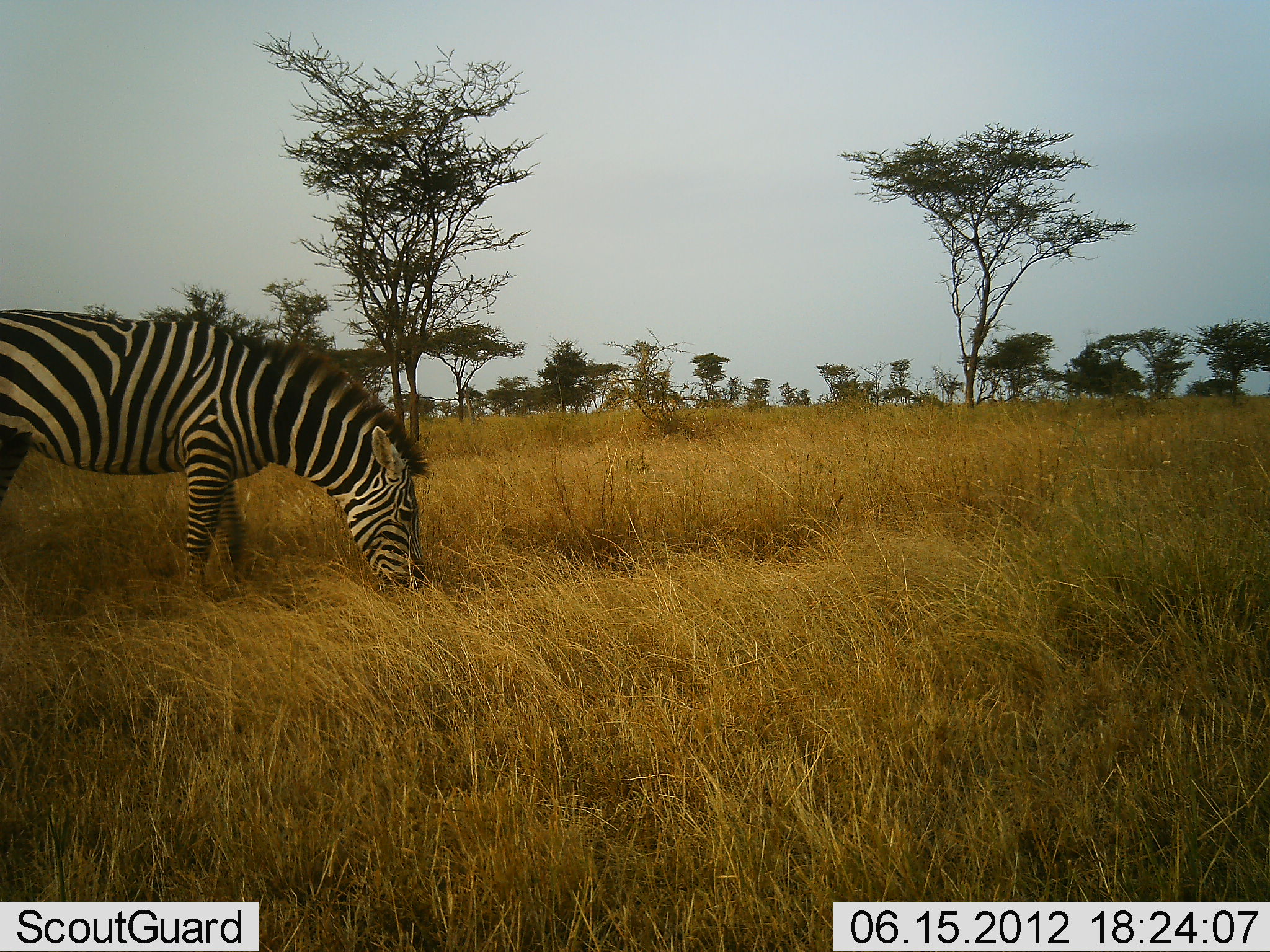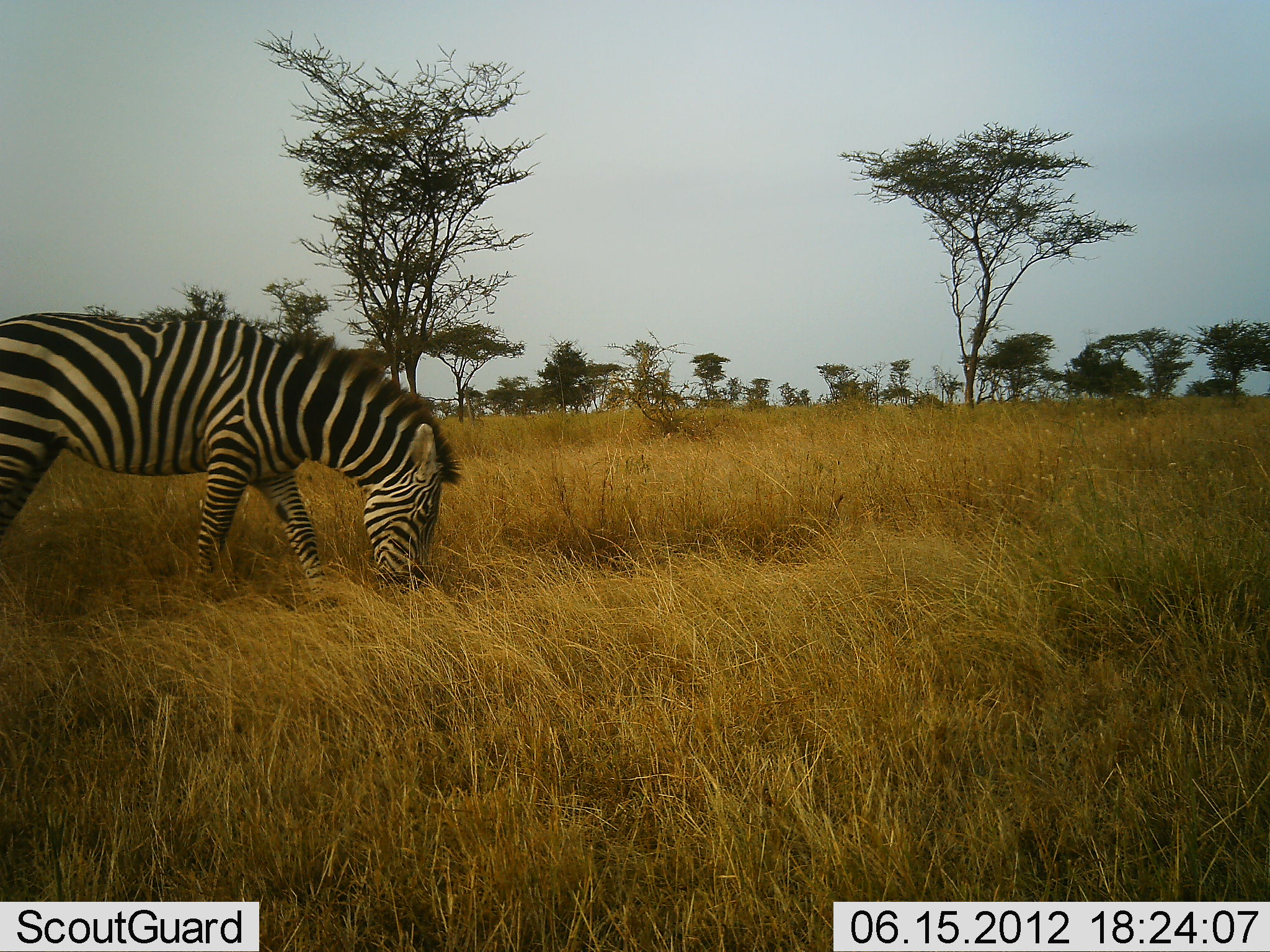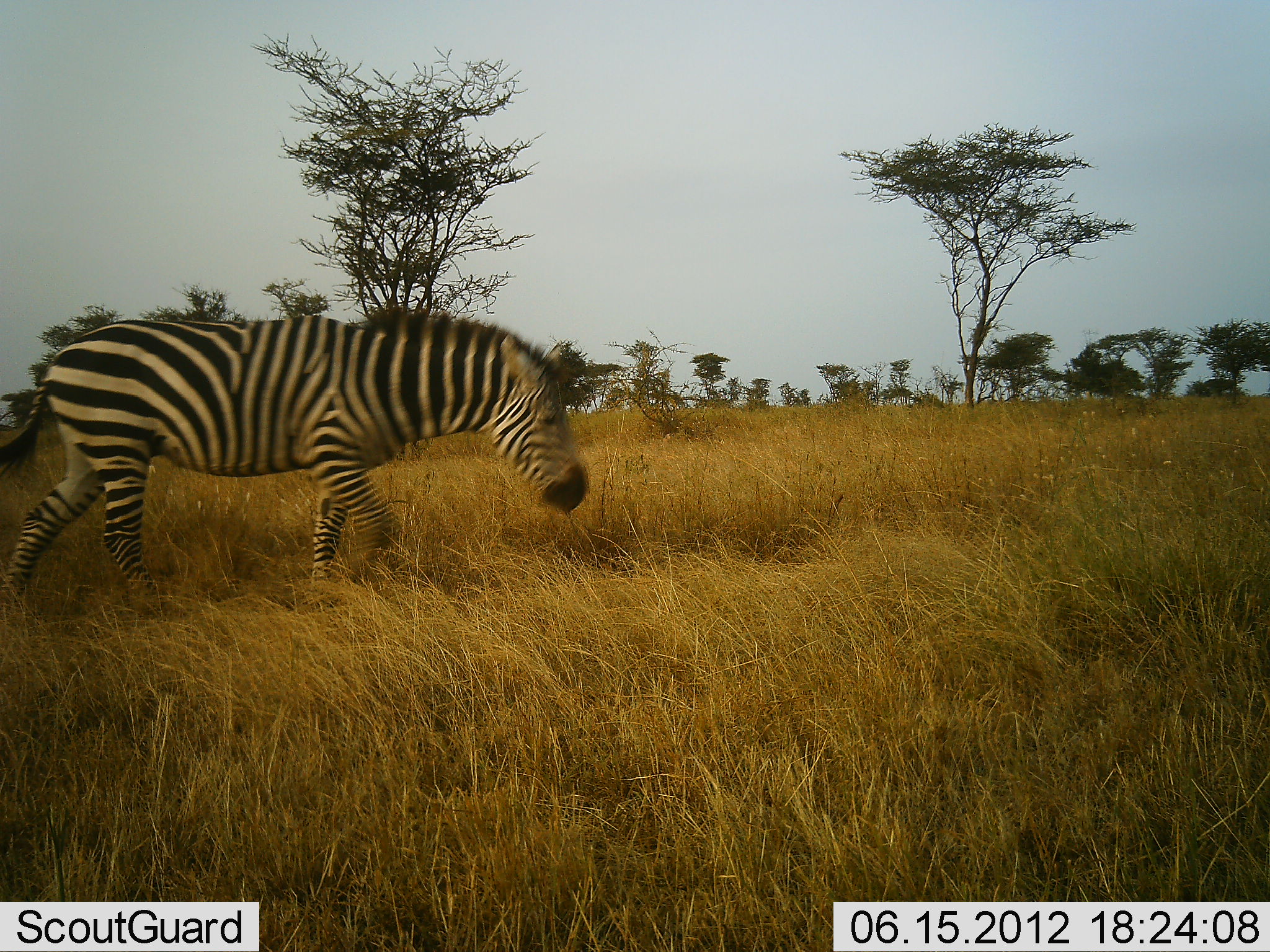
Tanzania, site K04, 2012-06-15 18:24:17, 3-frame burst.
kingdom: Animalia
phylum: Chordata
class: Mammalia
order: Perissodactyla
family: Equidae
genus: Equus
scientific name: Equus quagga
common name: plains zebra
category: zebra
Zebra (plains zebra) (Equus quagga), count 1. Behavior (volunteer vote fractions): standing 10%, resting 10%, moving 30%, interacting 0%. Young present (vote fraction): 0%. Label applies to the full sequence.